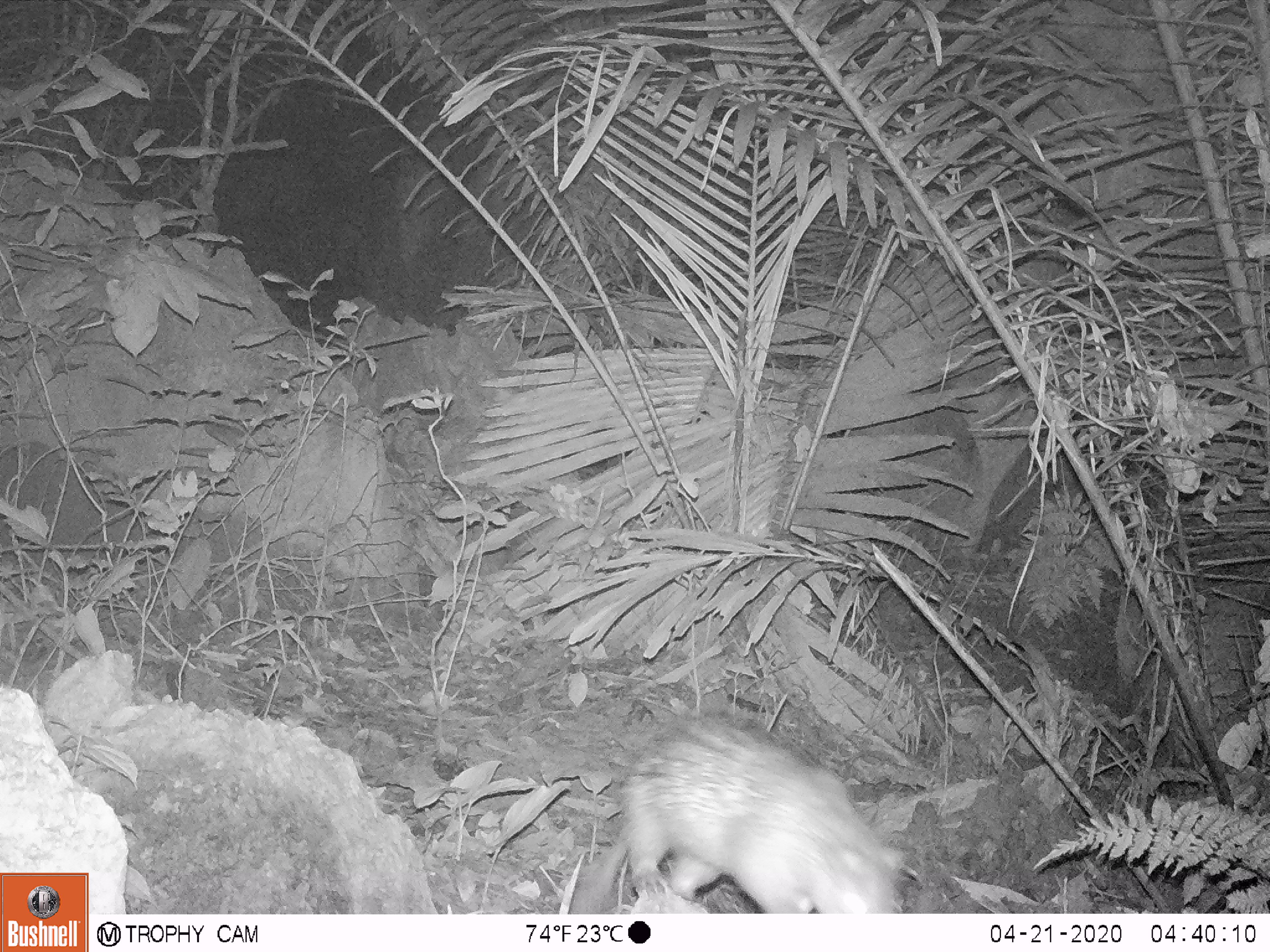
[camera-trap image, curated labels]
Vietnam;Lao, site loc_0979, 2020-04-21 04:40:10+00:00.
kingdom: Animalia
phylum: Chordata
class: Mammalia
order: Rodentia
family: Hystricidae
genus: Atherurus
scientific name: Atherurus macrourus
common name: asiatic brush-tailed porcupine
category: asiatic brush tailed porcupine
Asiatic brush tailed porcupine (asiatic brush-tailed porcupine) (Atherurus macrourus). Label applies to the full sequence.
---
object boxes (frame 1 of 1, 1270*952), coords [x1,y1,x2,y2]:
asiatic brush tailed porcupine: [569,716,904,912]